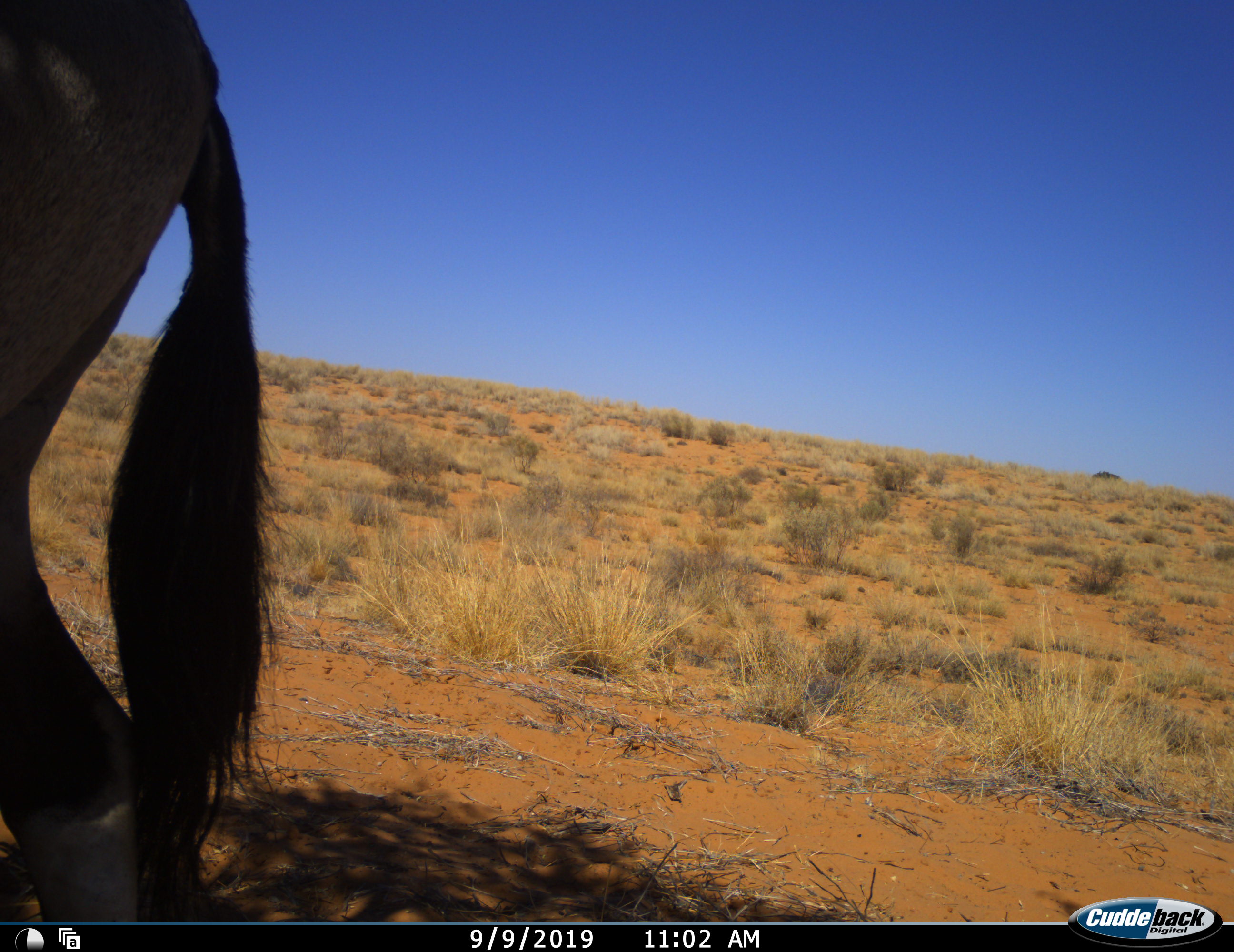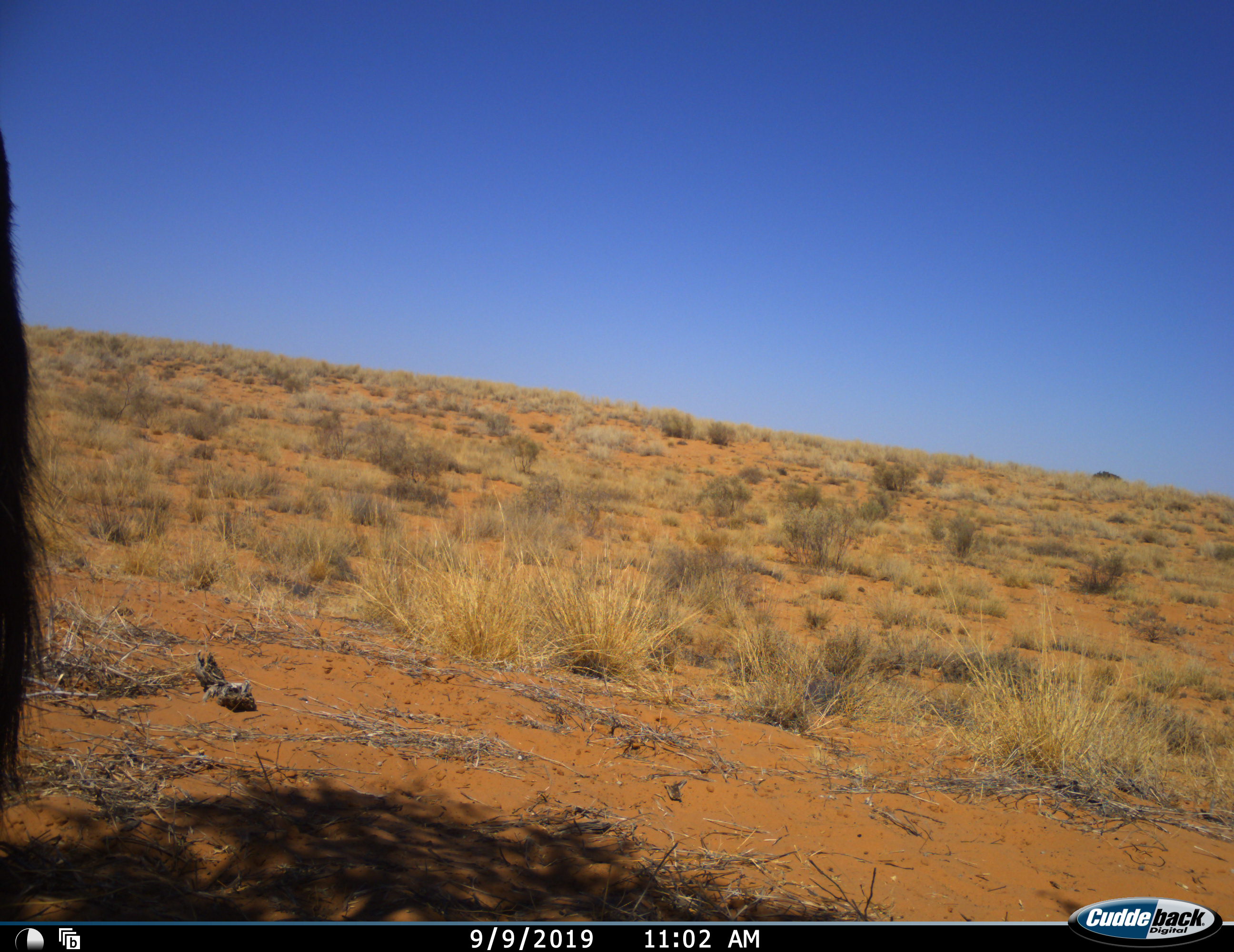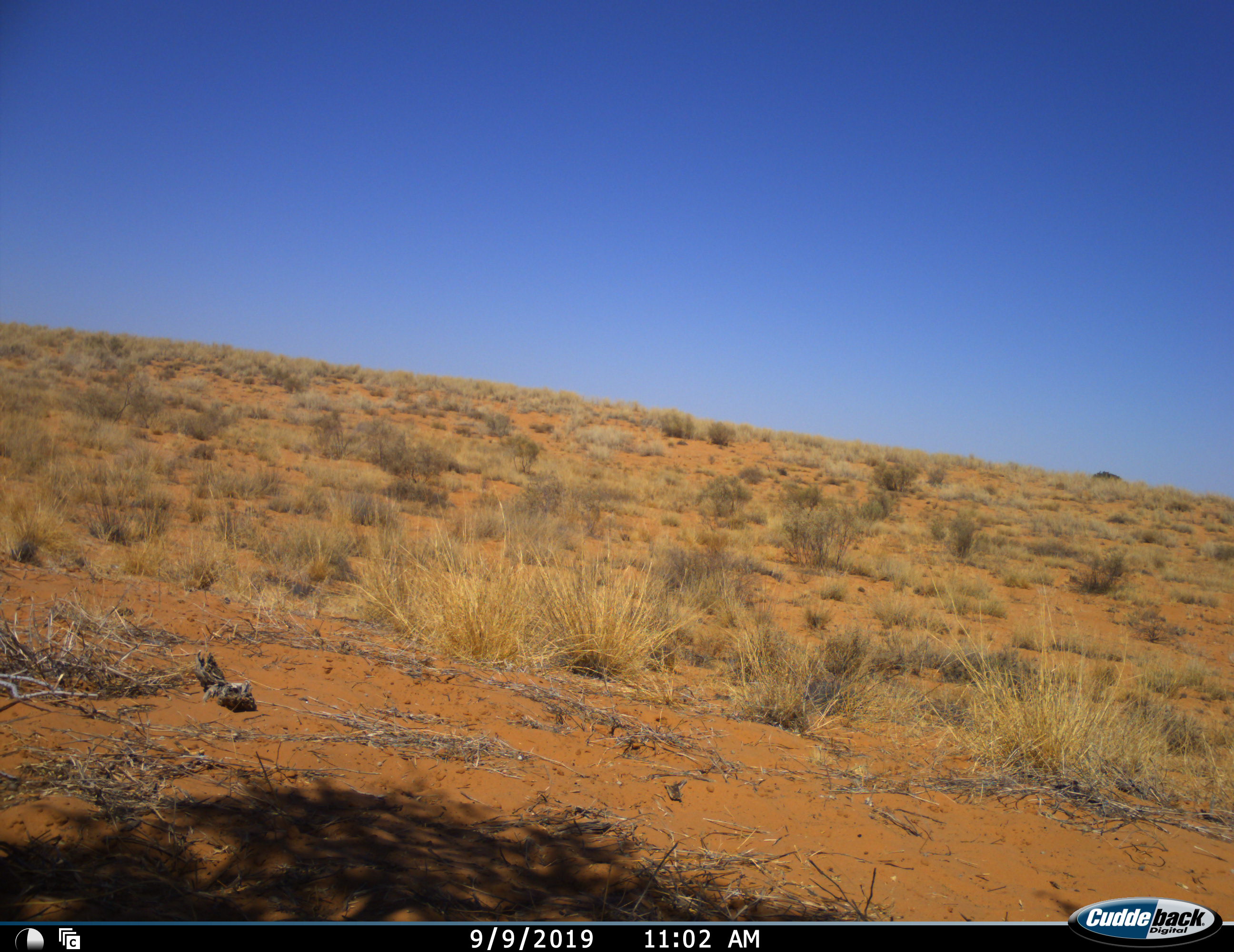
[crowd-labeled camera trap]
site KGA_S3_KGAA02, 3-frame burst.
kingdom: Animalia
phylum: Chordata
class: Mammalia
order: Artiodactyla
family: Bovidae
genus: Oryx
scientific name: Oryx gazella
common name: gemsbok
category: oryx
Oryx (gemsbok) (Oryx gazella), count 1. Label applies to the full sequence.